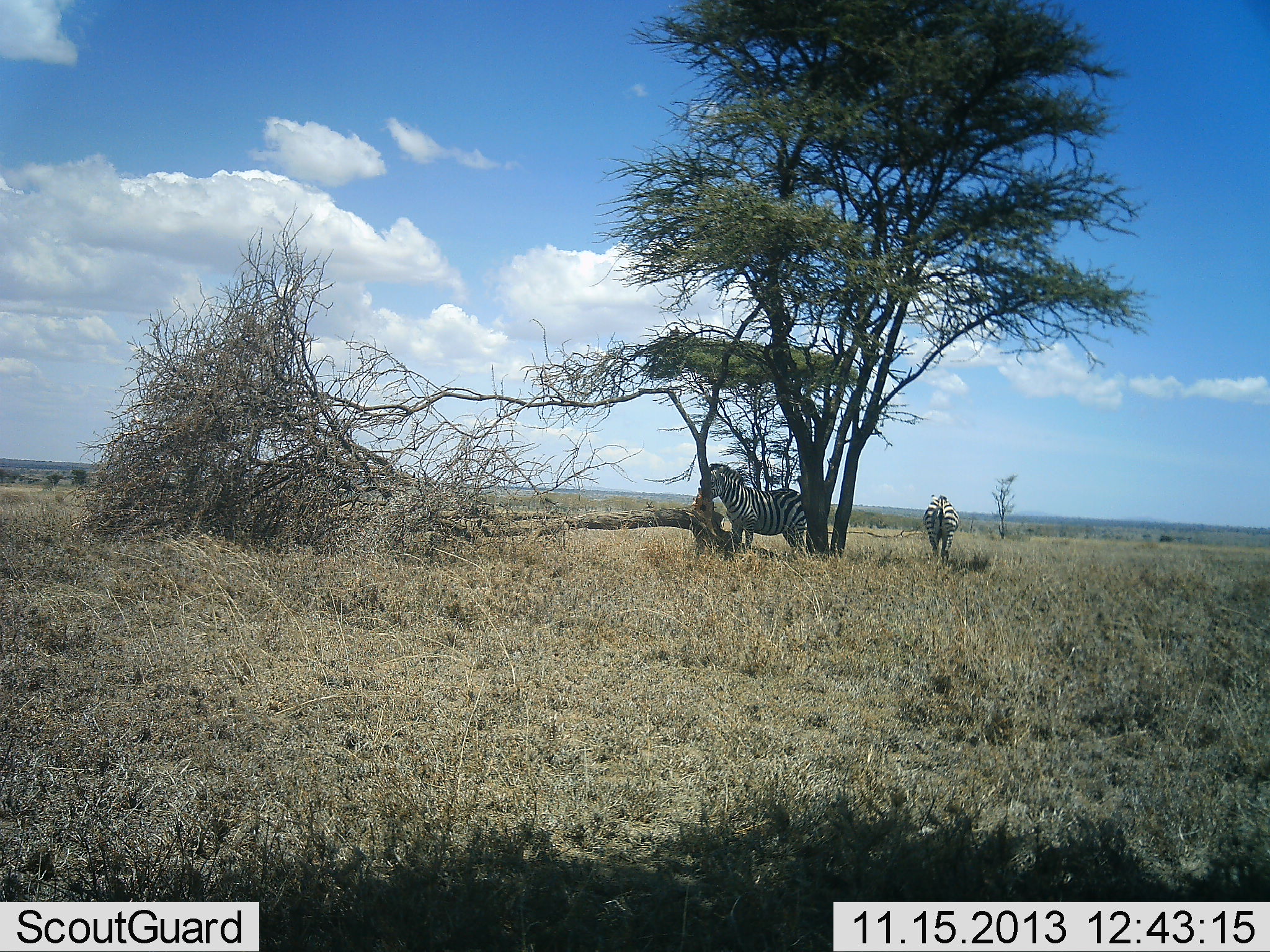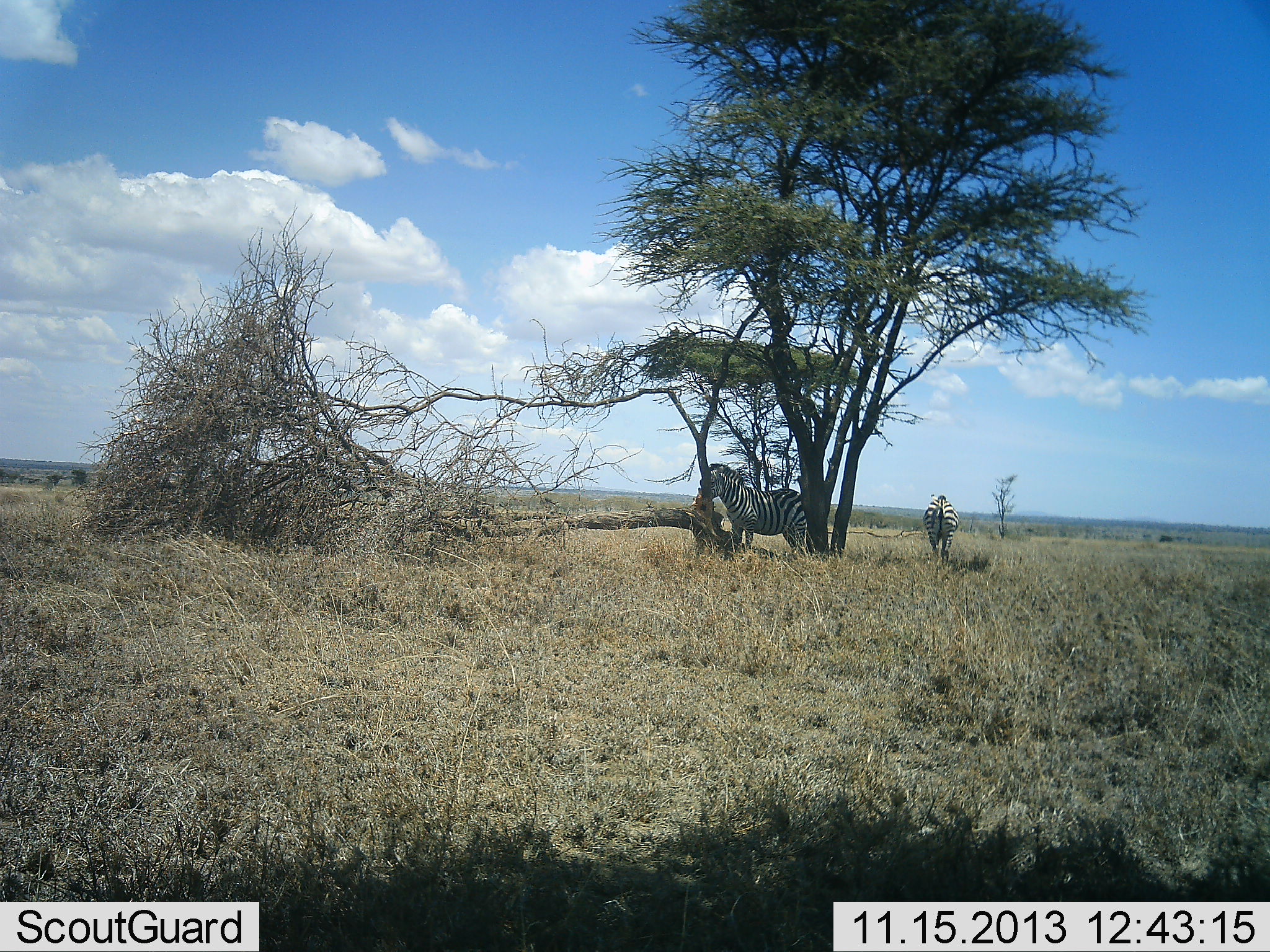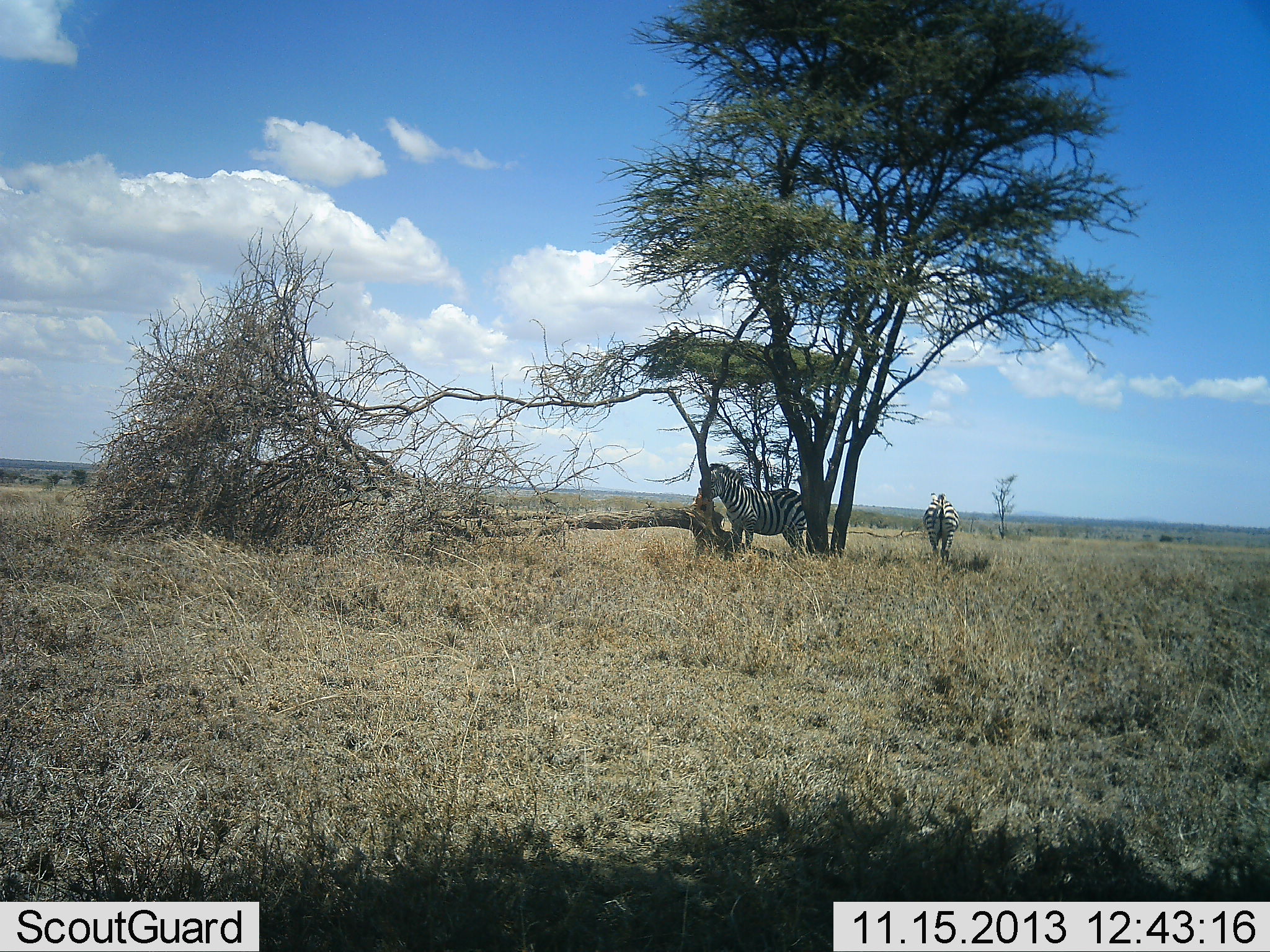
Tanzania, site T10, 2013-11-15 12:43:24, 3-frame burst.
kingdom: Animalia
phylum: Chordata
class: Mammalia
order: Perissodactyla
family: Equidae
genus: Equus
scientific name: Equus quagga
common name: plains zebra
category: zebra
Zebra (plains zebra) (Equus quagga), count 2. Behavior (volunteer vote fractions): standing 94%, resting 3%, moving 6%, interacting 0%. Young present (vote fraction): 0%. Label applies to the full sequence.